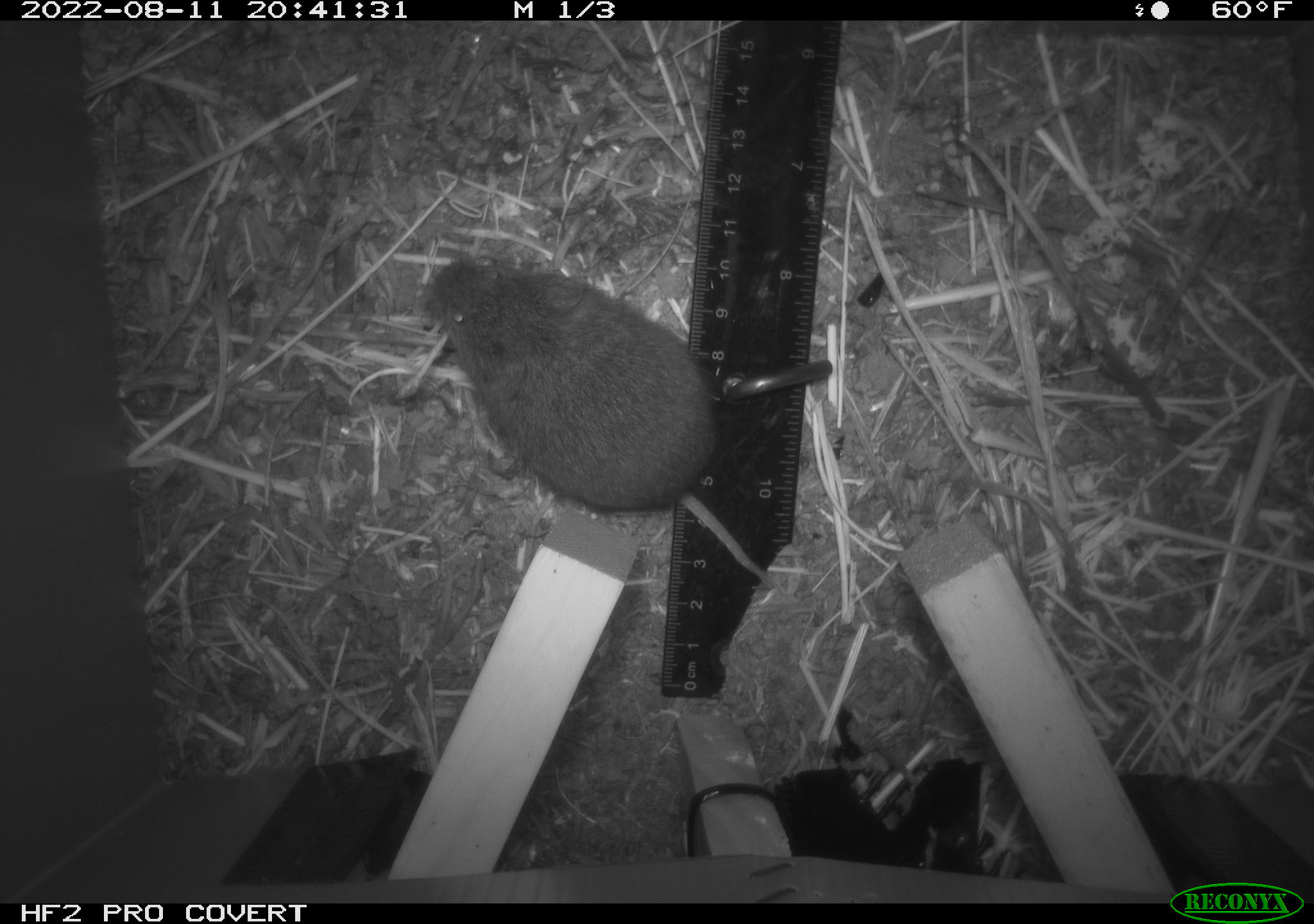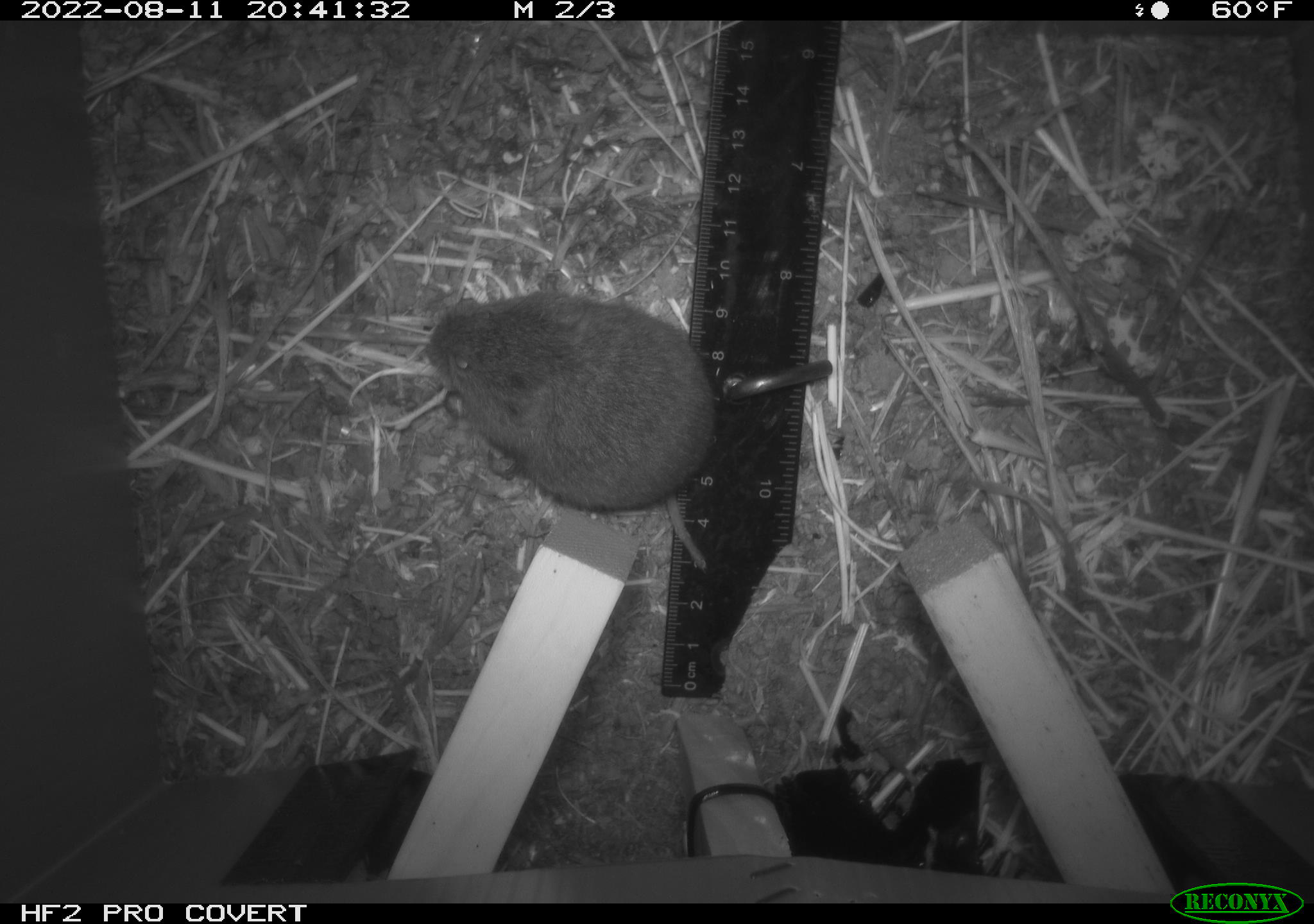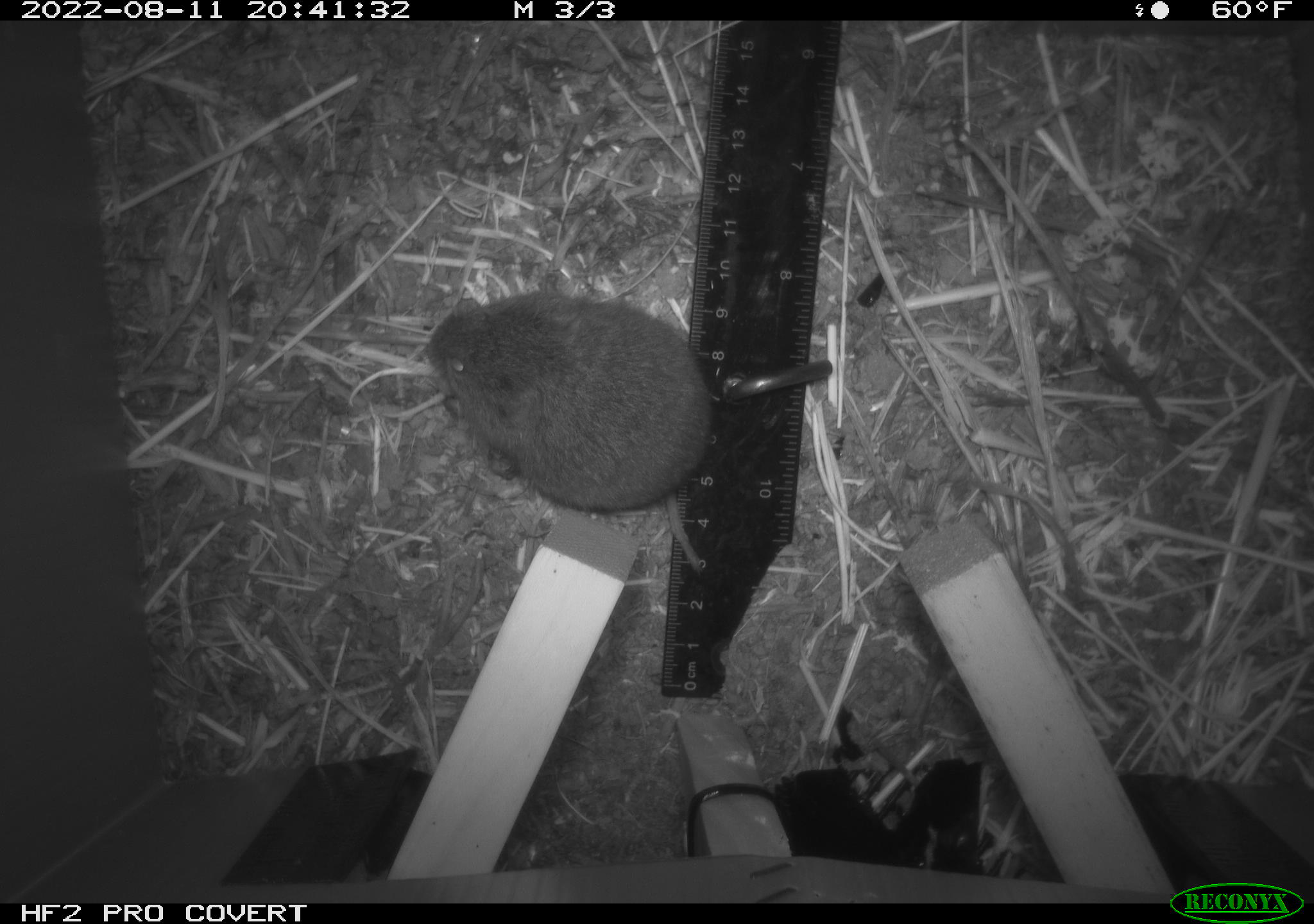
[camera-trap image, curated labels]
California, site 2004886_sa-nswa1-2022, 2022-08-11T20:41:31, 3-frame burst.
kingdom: Animalia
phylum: Chordata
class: Mammalia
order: Rodentia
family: Cricetidae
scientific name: Cricetidae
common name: hamsters, voles, lemmings, and allies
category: cricetidae family